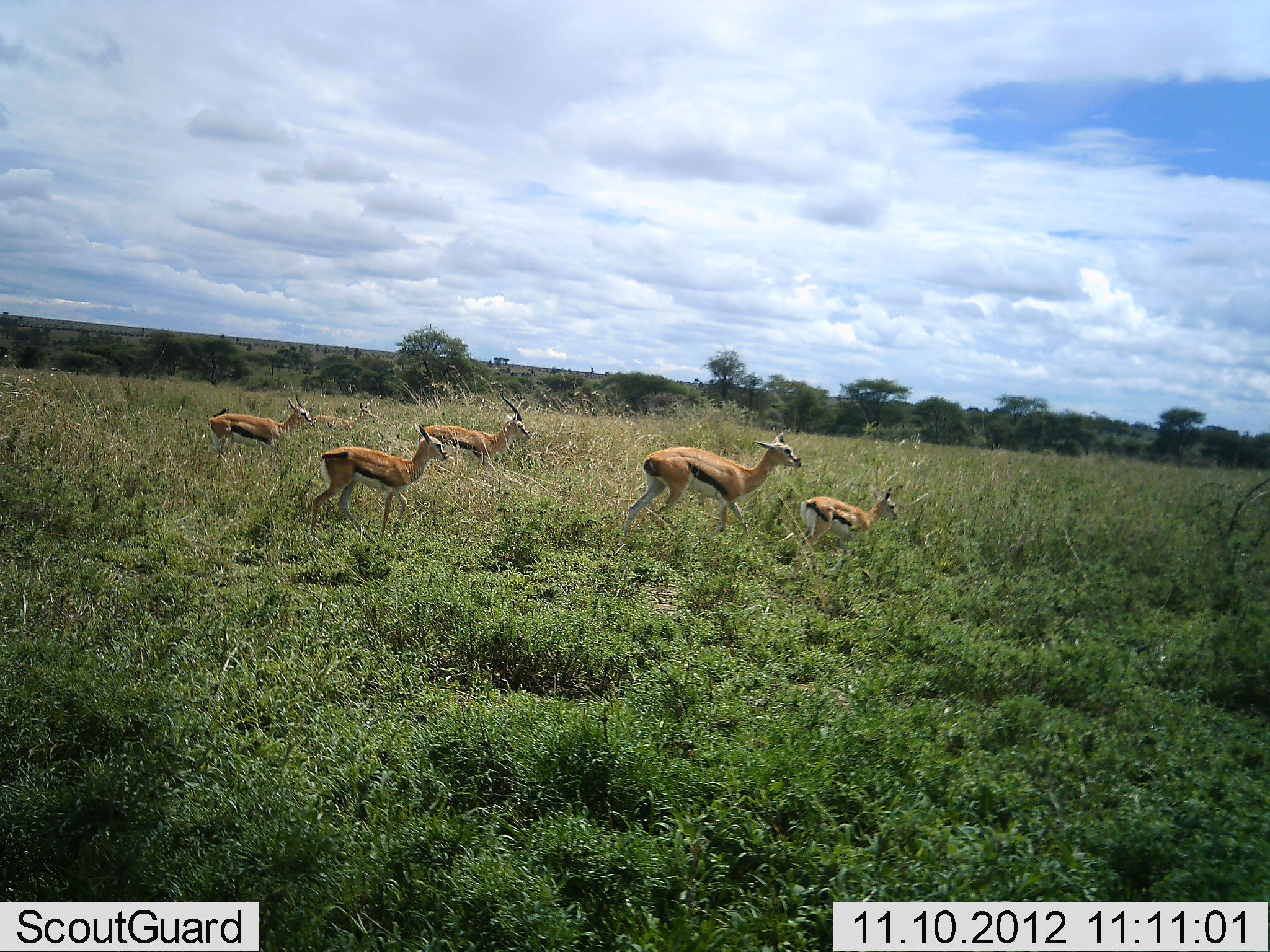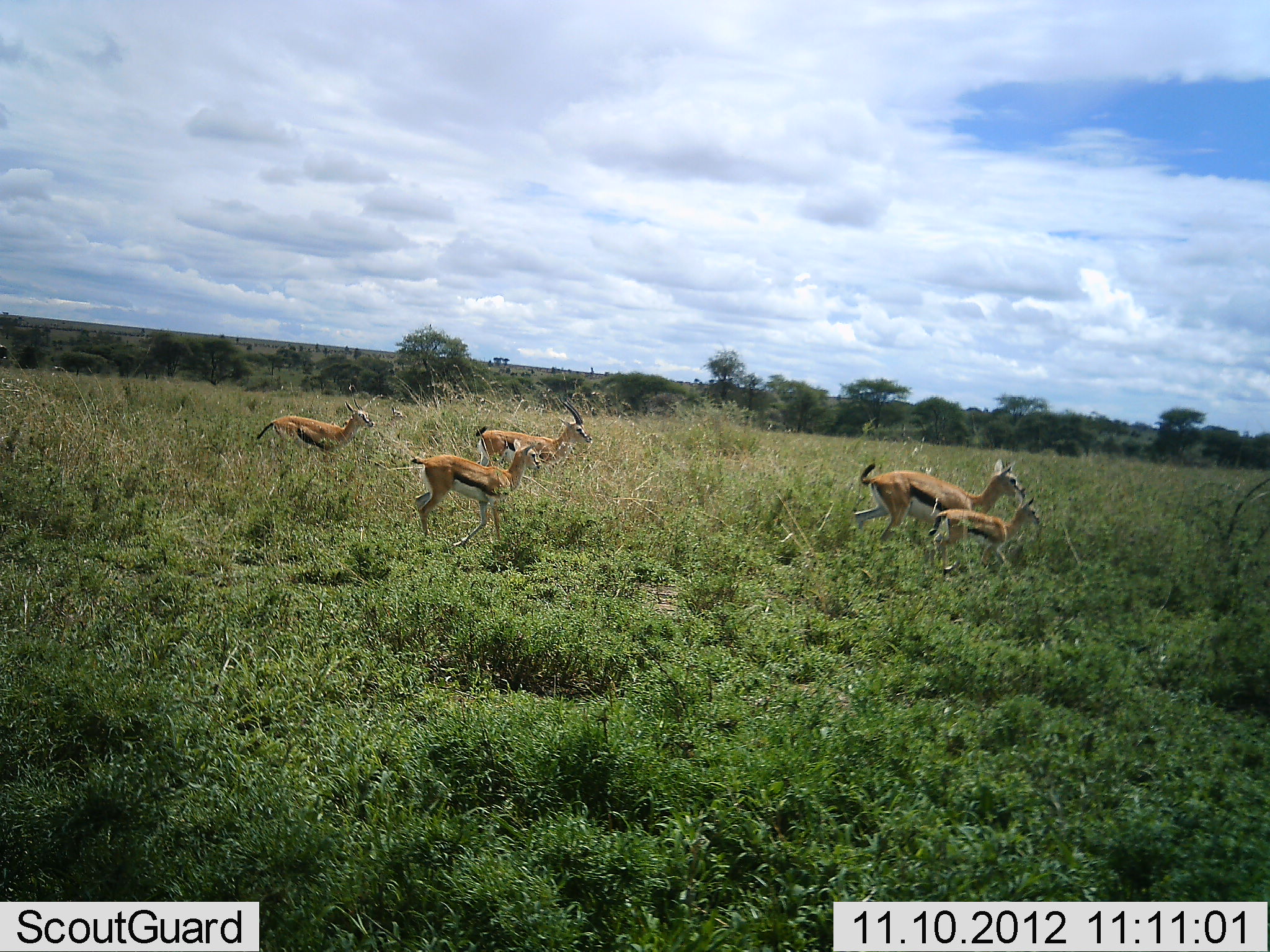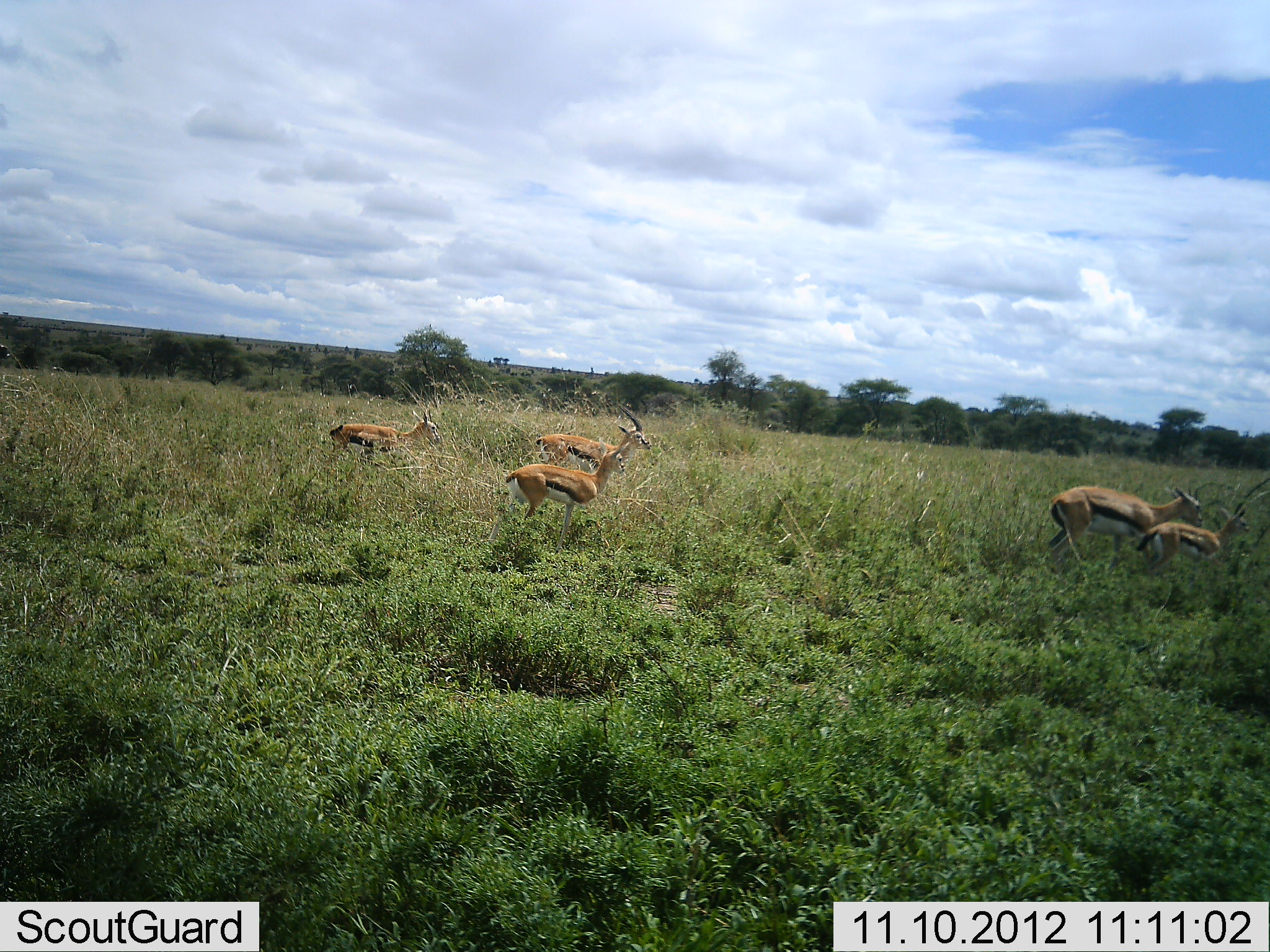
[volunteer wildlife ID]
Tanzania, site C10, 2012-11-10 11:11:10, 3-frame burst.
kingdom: Animalia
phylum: Chordata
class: Mammalia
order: Artiodactyla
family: Bovidae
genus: Eudorcas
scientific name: Eudorcas thomsonii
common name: thomson's gazelle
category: gazellethomsons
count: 5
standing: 0%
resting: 0%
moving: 100%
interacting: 0%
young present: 60%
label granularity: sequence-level